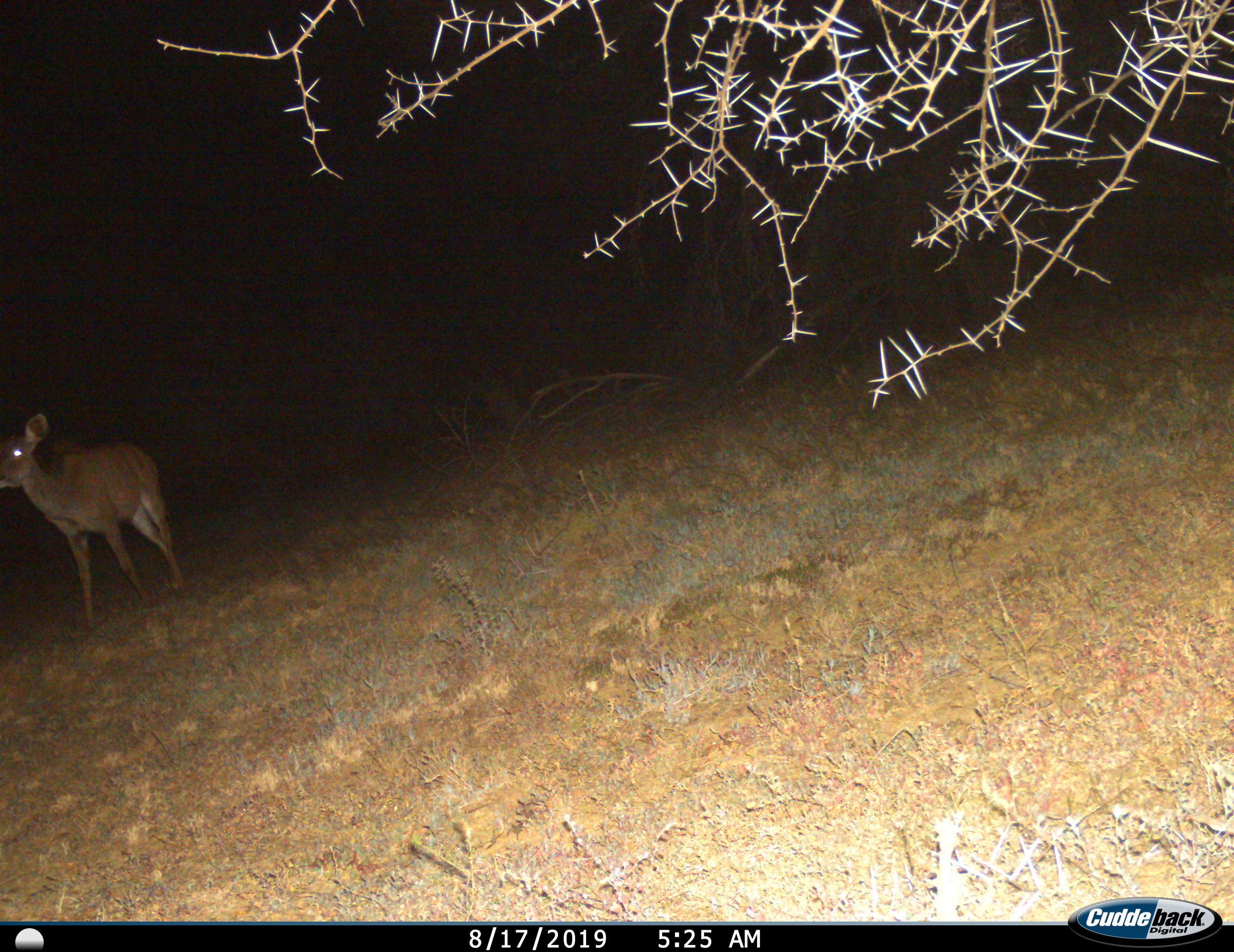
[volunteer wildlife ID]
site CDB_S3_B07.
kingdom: Animalia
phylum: Chordata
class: Mammalia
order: Artiodactyla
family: Bovidae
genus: Tragelaphus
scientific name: Tragelaphus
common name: kudu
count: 1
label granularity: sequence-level